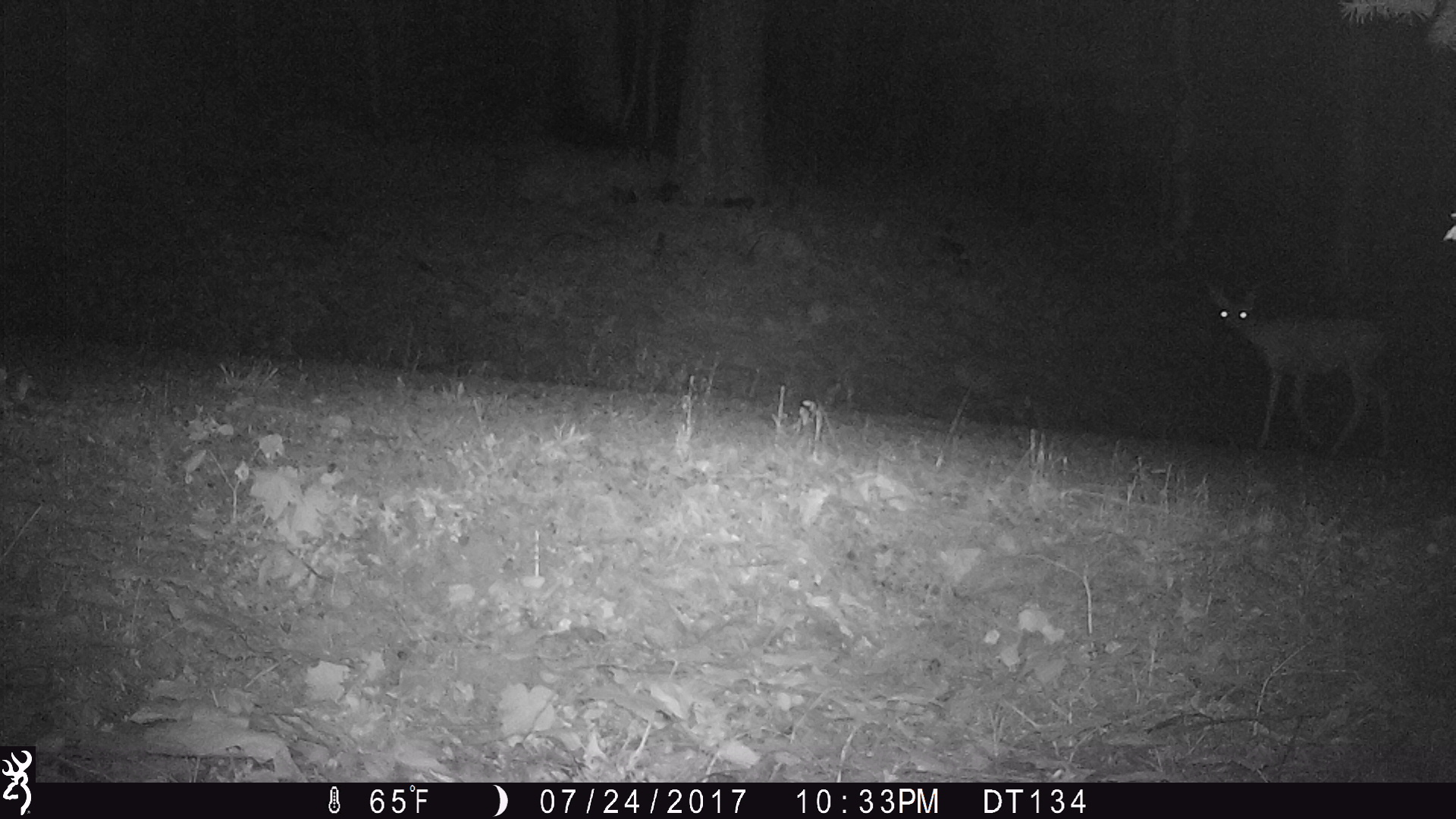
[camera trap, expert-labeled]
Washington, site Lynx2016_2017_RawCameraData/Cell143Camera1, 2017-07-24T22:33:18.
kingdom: Animalia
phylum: Chordata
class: Mammalia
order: Artiodactyla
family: Cervidae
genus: Odocoileus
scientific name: Odocoileus hemionus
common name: mule deer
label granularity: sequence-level